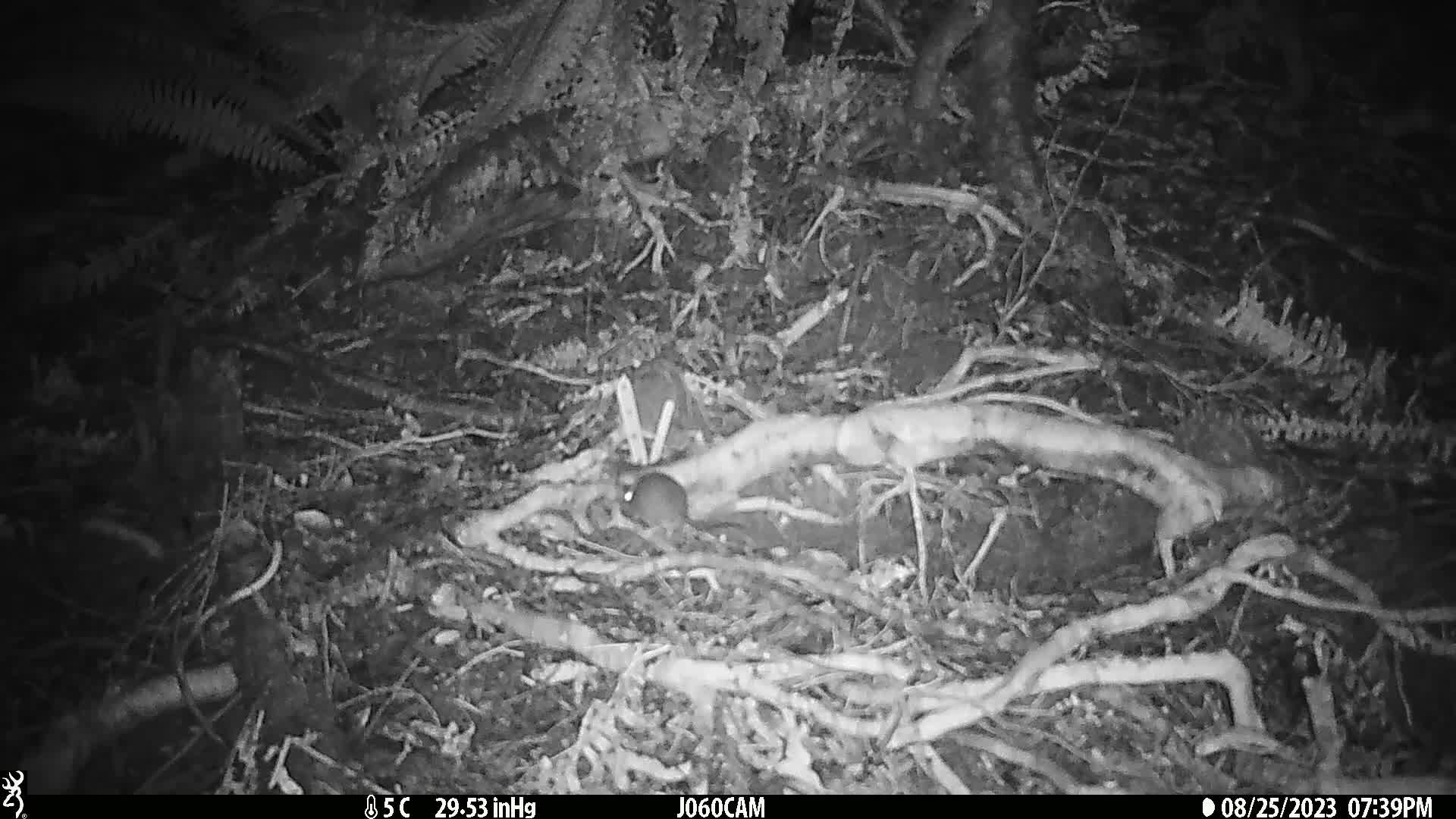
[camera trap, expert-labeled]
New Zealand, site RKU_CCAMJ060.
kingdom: Animalia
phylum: Chordata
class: Mammalia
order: Rodentia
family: Muridae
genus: Rattus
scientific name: Rattus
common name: rat